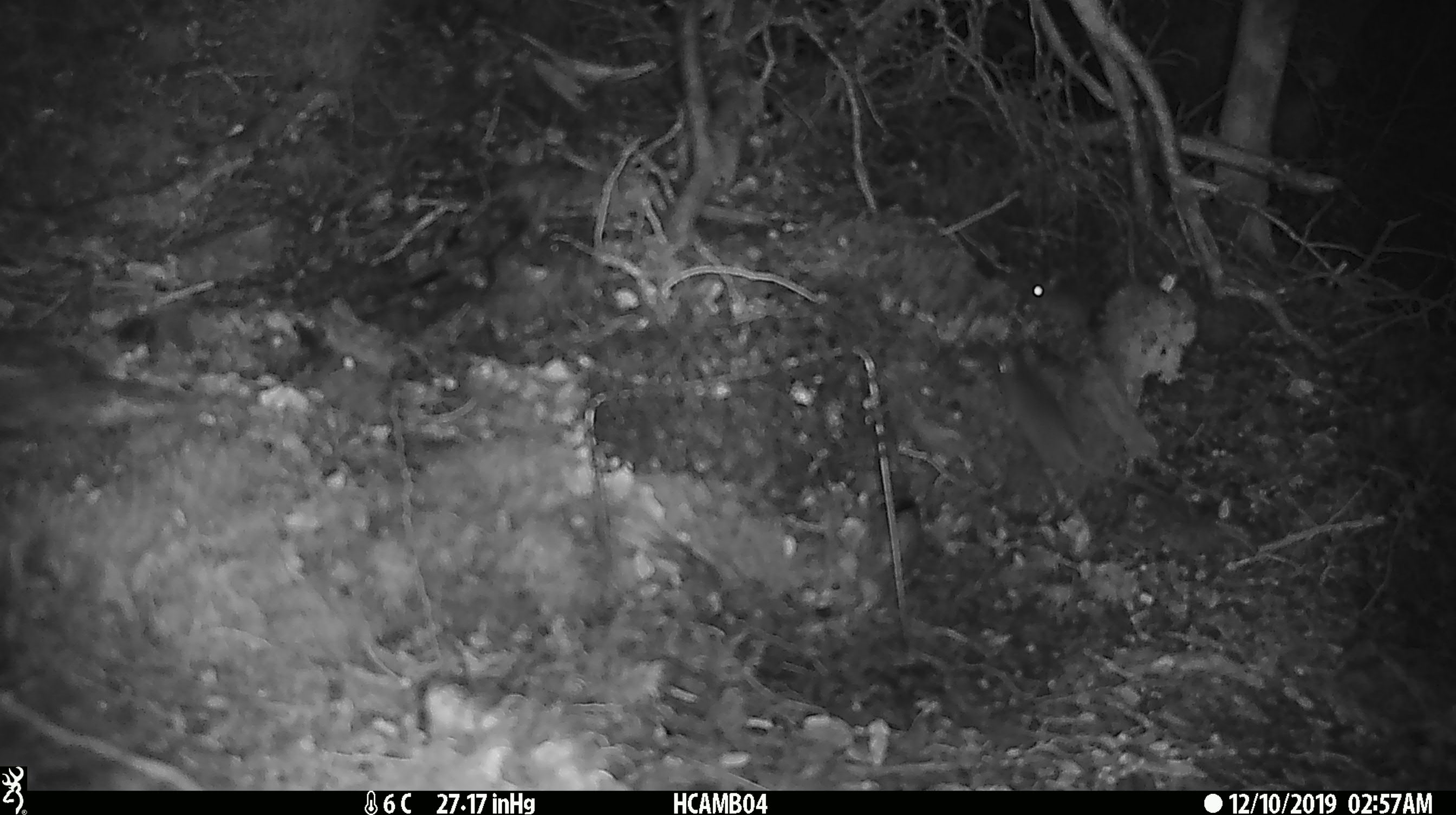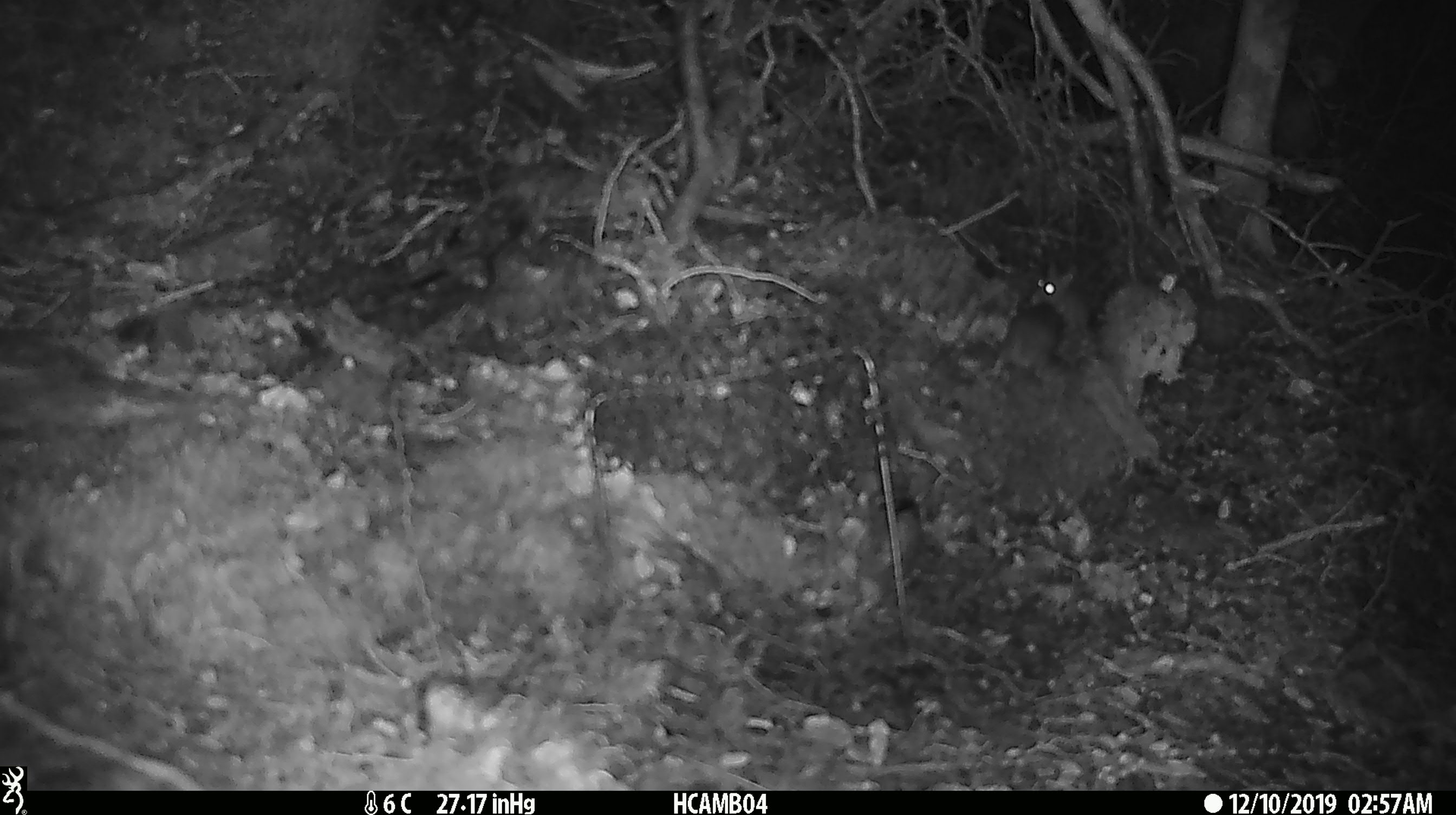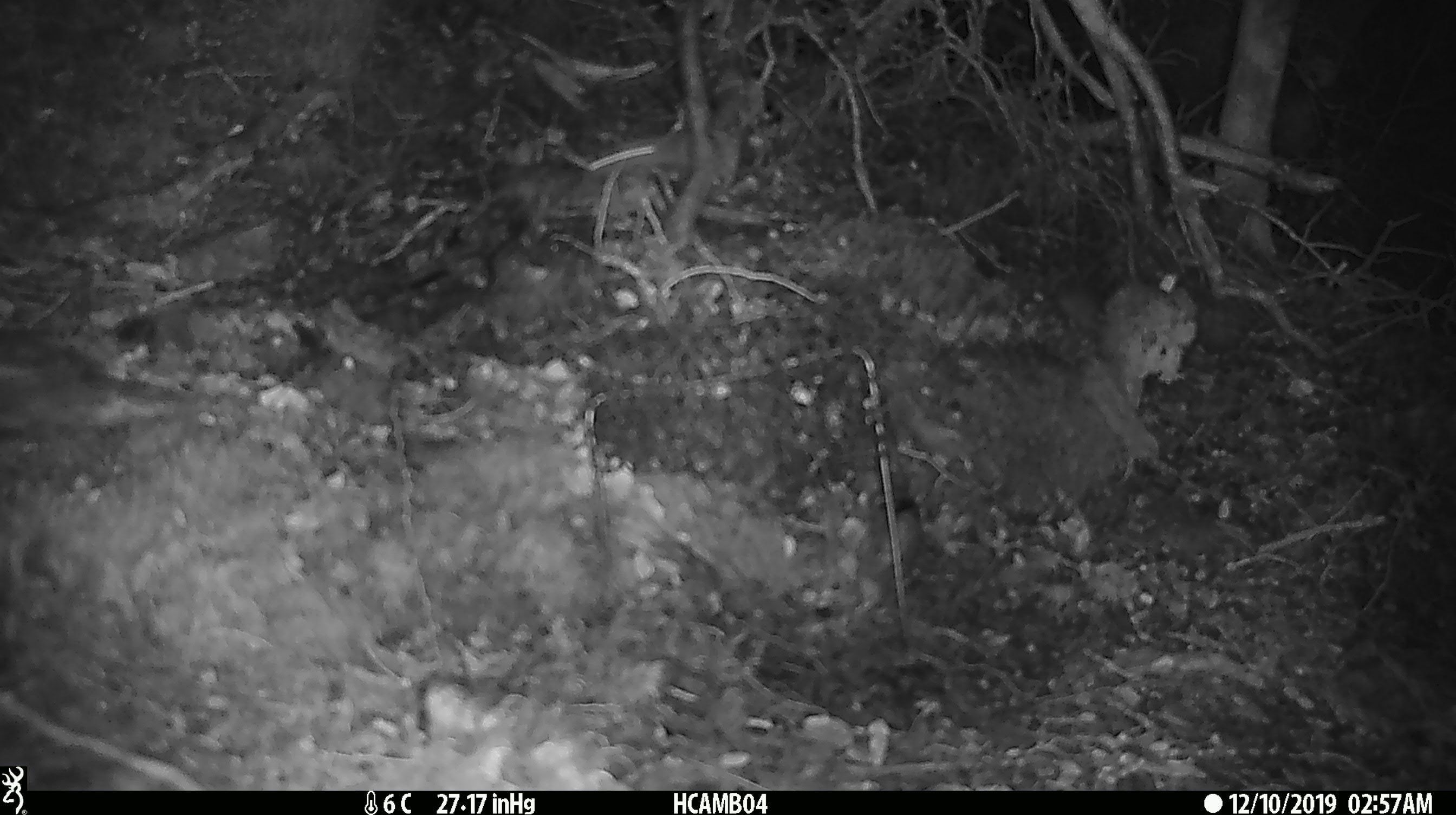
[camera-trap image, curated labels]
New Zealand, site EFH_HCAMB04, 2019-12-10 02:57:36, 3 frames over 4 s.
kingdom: Animalia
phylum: Chordata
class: Mammalia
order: Rodentia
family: Muridae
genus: Mus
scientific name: Mus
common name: mouse